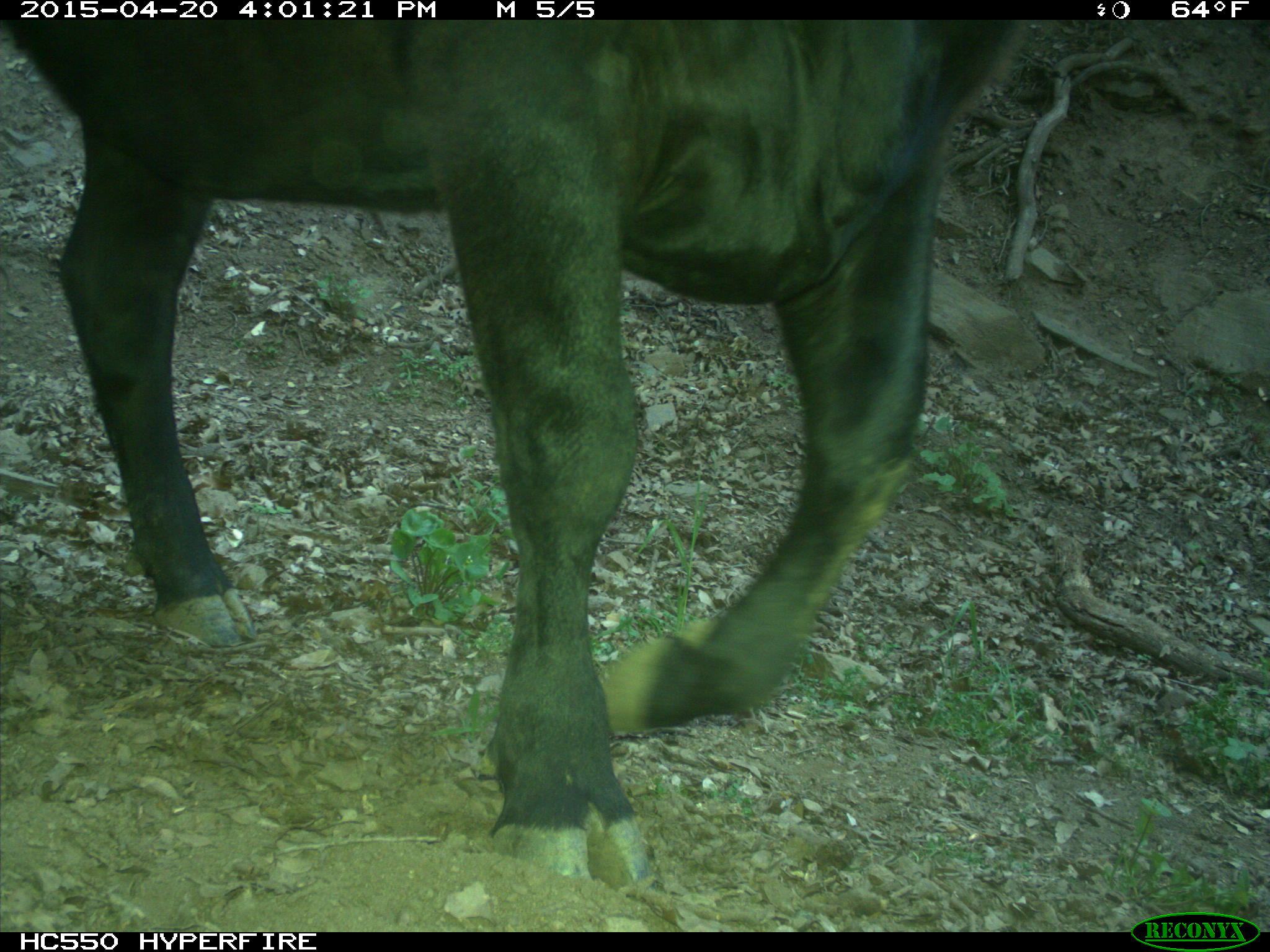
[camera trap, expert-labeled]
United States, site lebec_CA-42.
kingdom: Animalia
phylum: Chordata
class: Mammalia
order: Artiodactyla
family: Bovidae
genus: Bos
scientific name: Bos taurus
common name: domestic cow